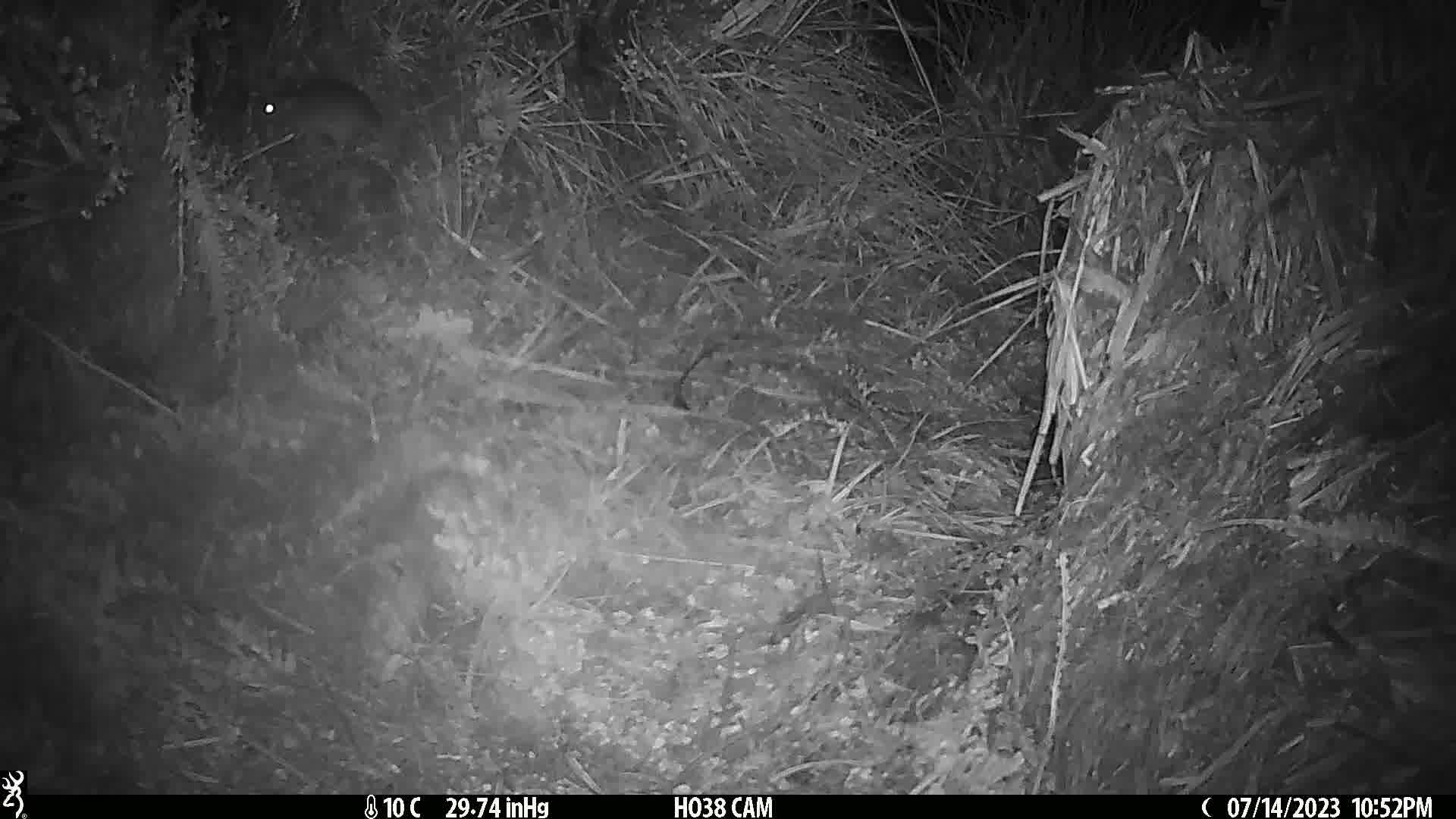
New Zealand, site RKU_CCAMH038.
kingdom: Animalia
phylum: Chordata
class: Mammalia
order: Rodentia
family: Muridae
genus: Rattus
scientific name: Rattus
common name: rat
Rat (Rattus).